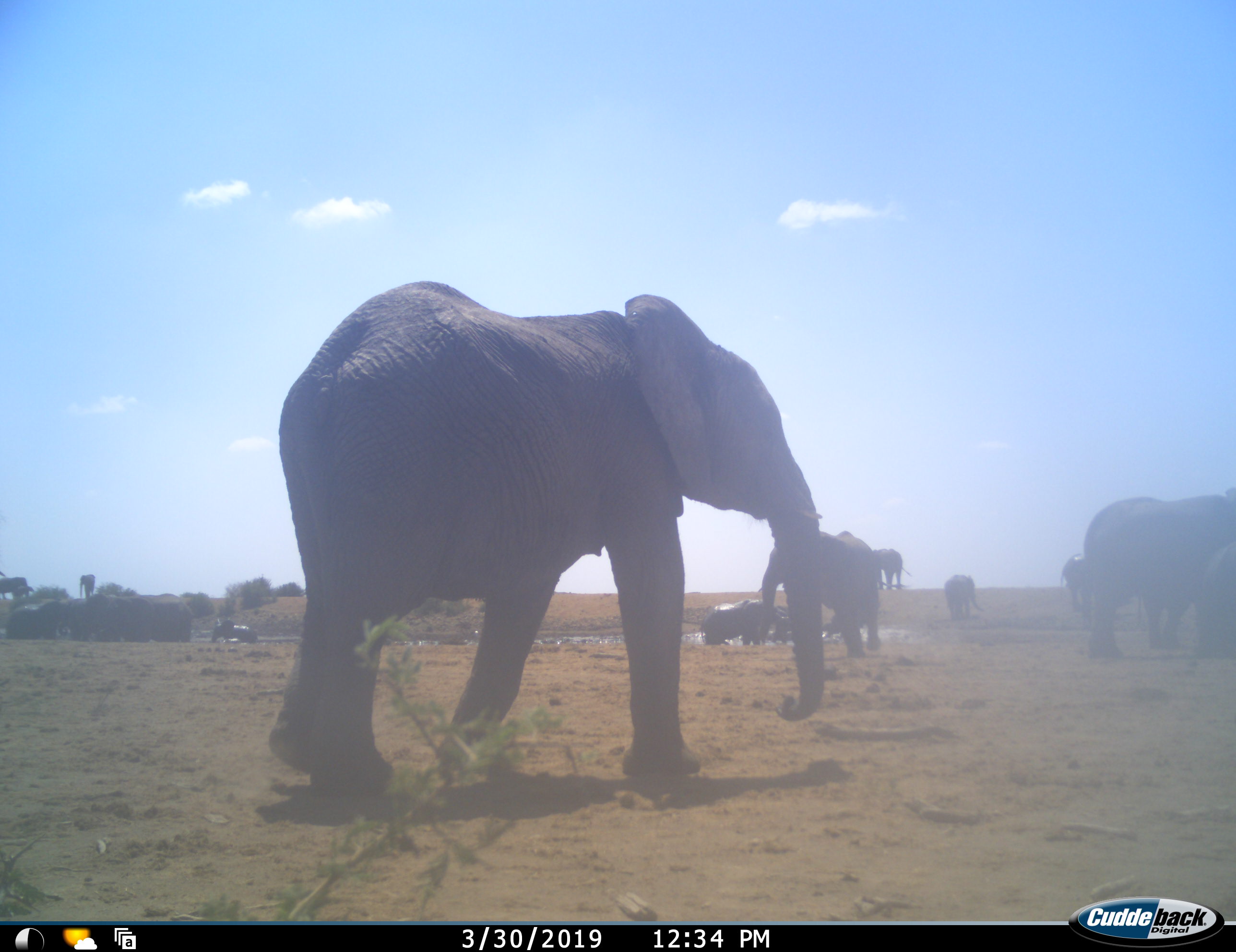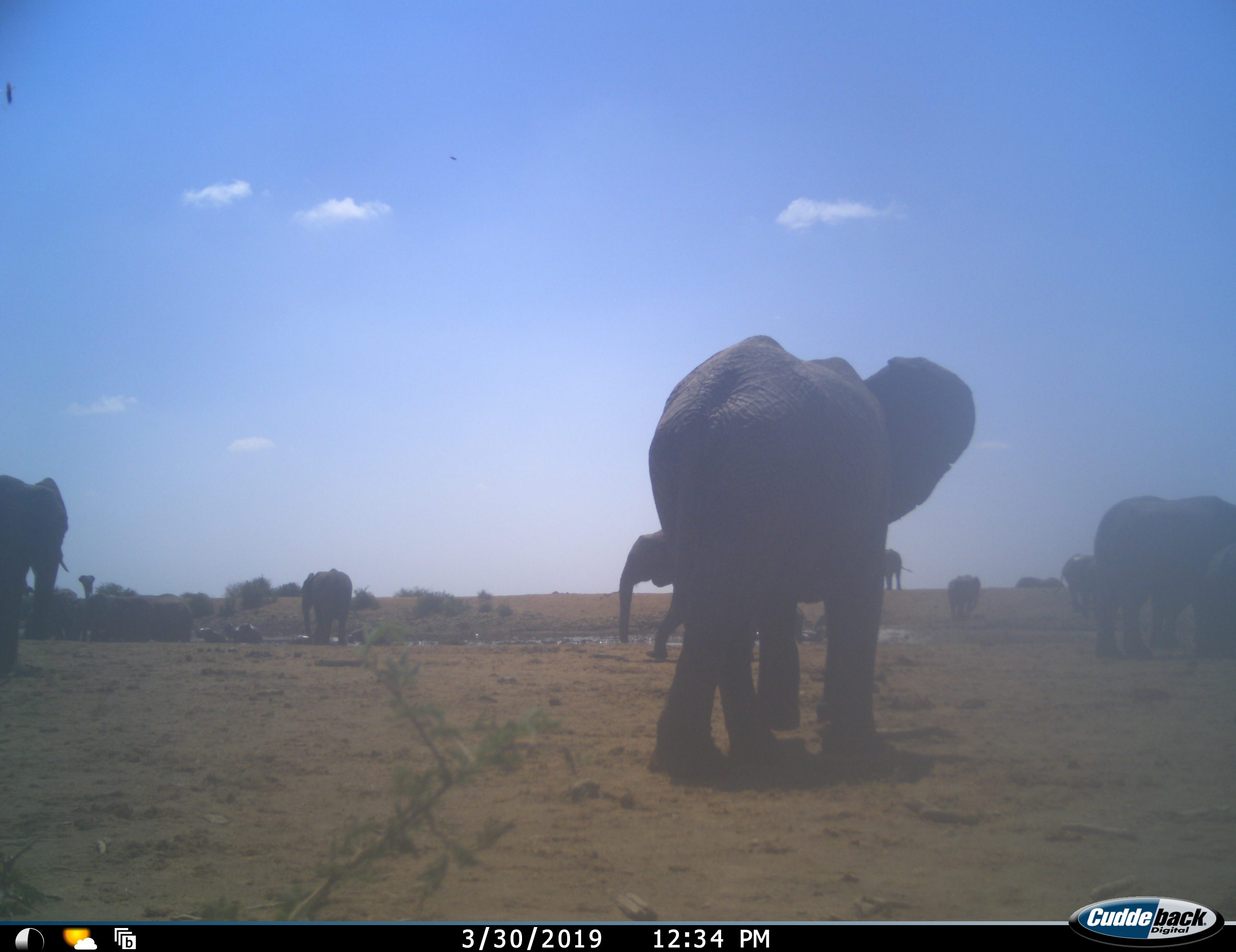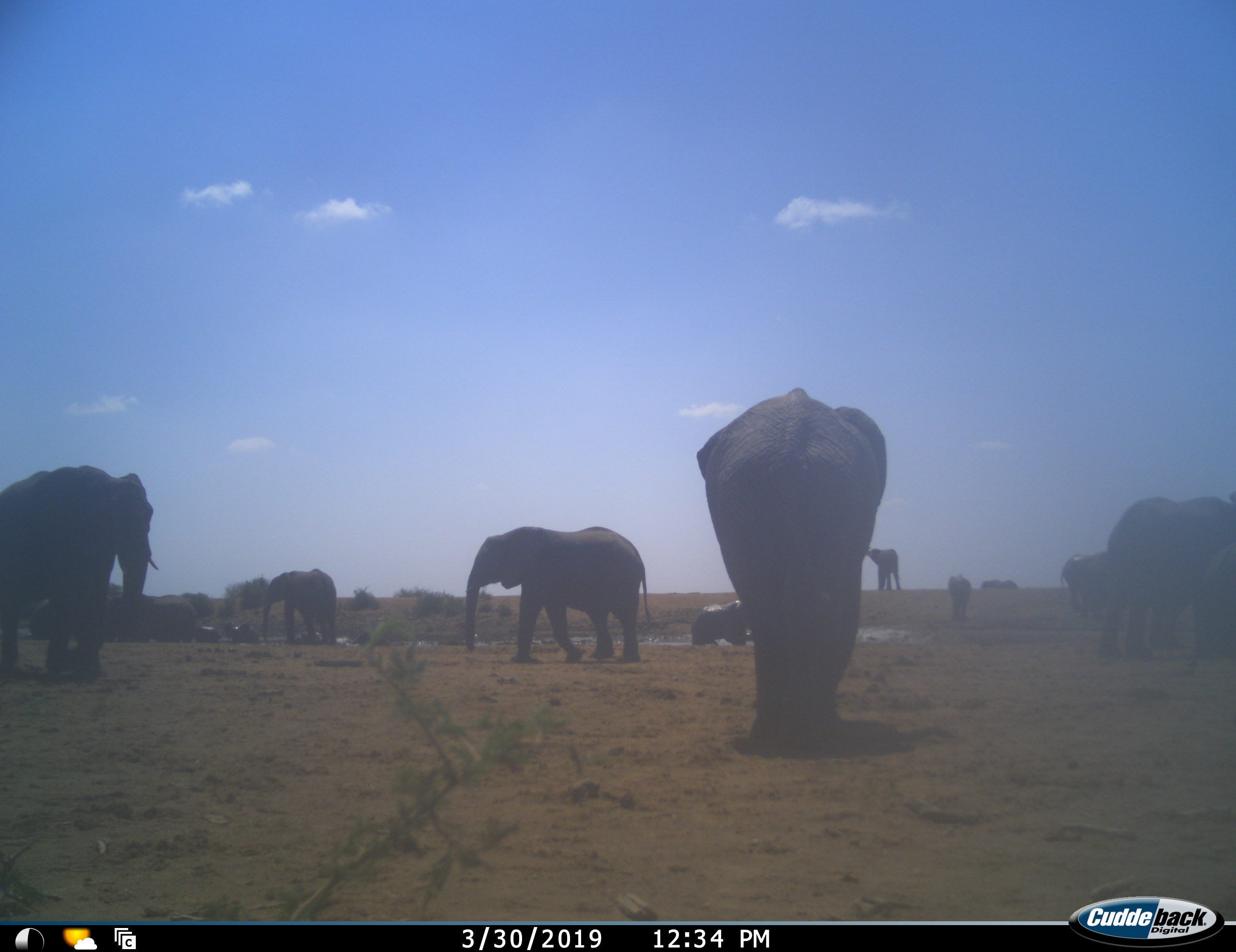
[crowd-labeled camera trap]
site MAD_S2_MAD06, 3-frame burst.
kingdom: Animalia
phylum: Chordata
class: Mammalia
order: Proboscidea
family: Elephantidae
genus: Loxodonta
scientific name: Loxodonta africana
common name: african bush elephant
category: elephant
Elephant (african bush elephant) (Loxodonta africana), count 11-50. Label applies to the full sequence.